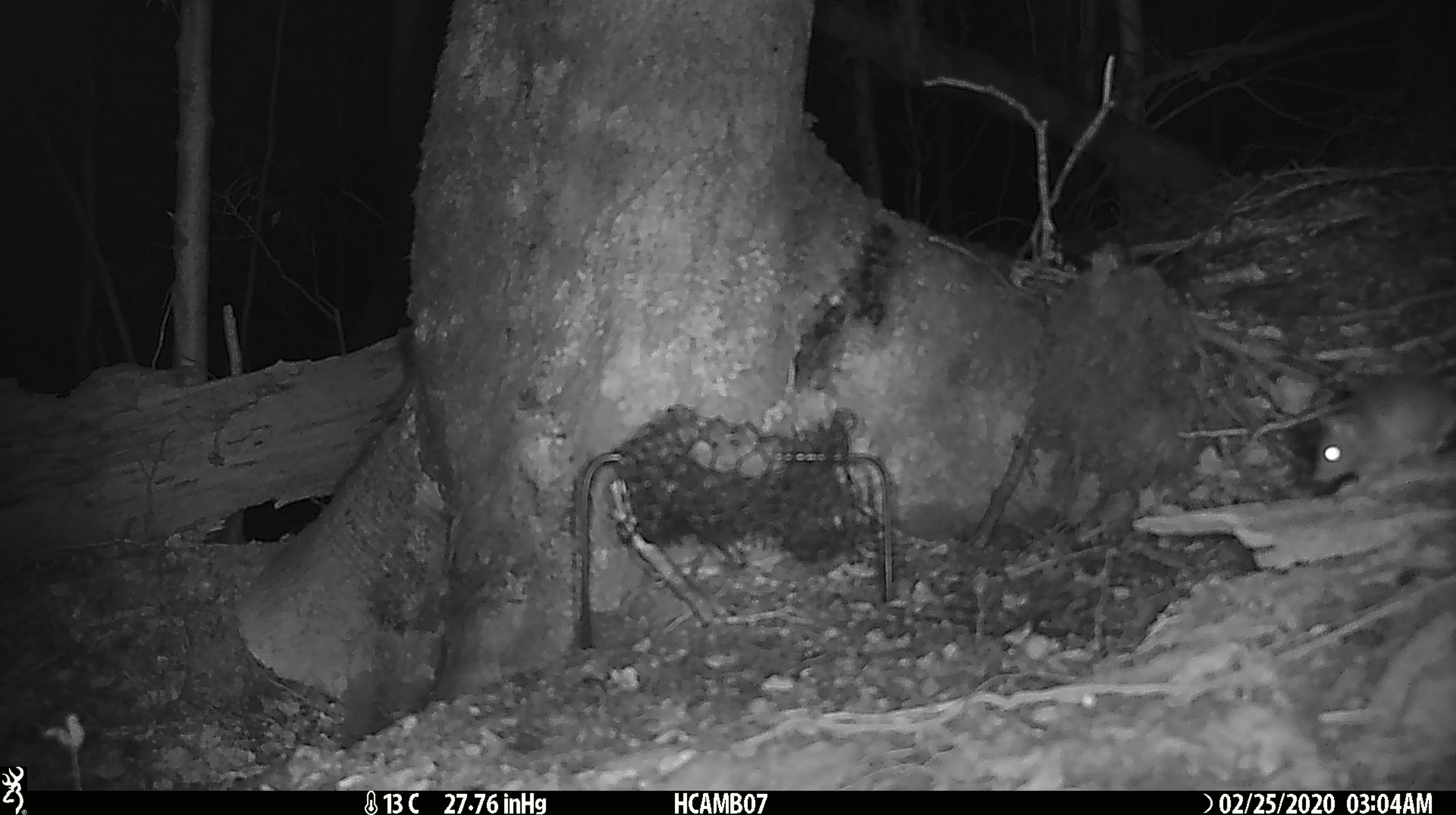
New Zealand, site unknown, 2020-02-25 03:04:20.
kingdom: Animalia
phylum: Chordata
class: Mammalia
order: Rodentia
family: Muridae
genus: Mus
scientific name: Mus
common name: mouse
Mouse (Mus).